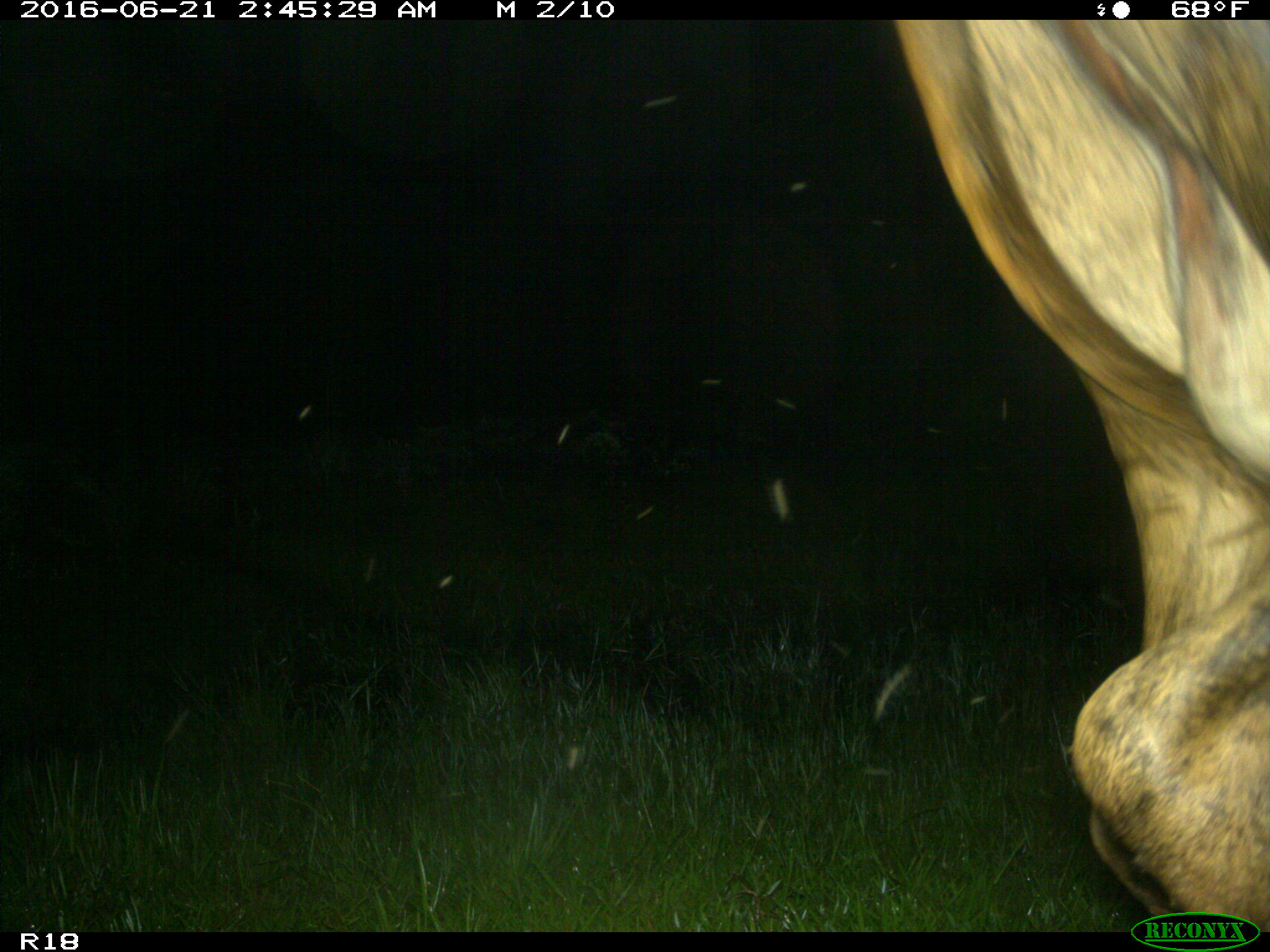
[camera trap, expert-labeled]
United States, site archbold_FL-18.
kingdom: Animalia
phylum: Chordata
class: Mammalia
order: Artiodactyla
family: Bovidae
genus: Bos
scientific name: Bos taurus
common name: domestic cow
Bos taurus (domestic cow).